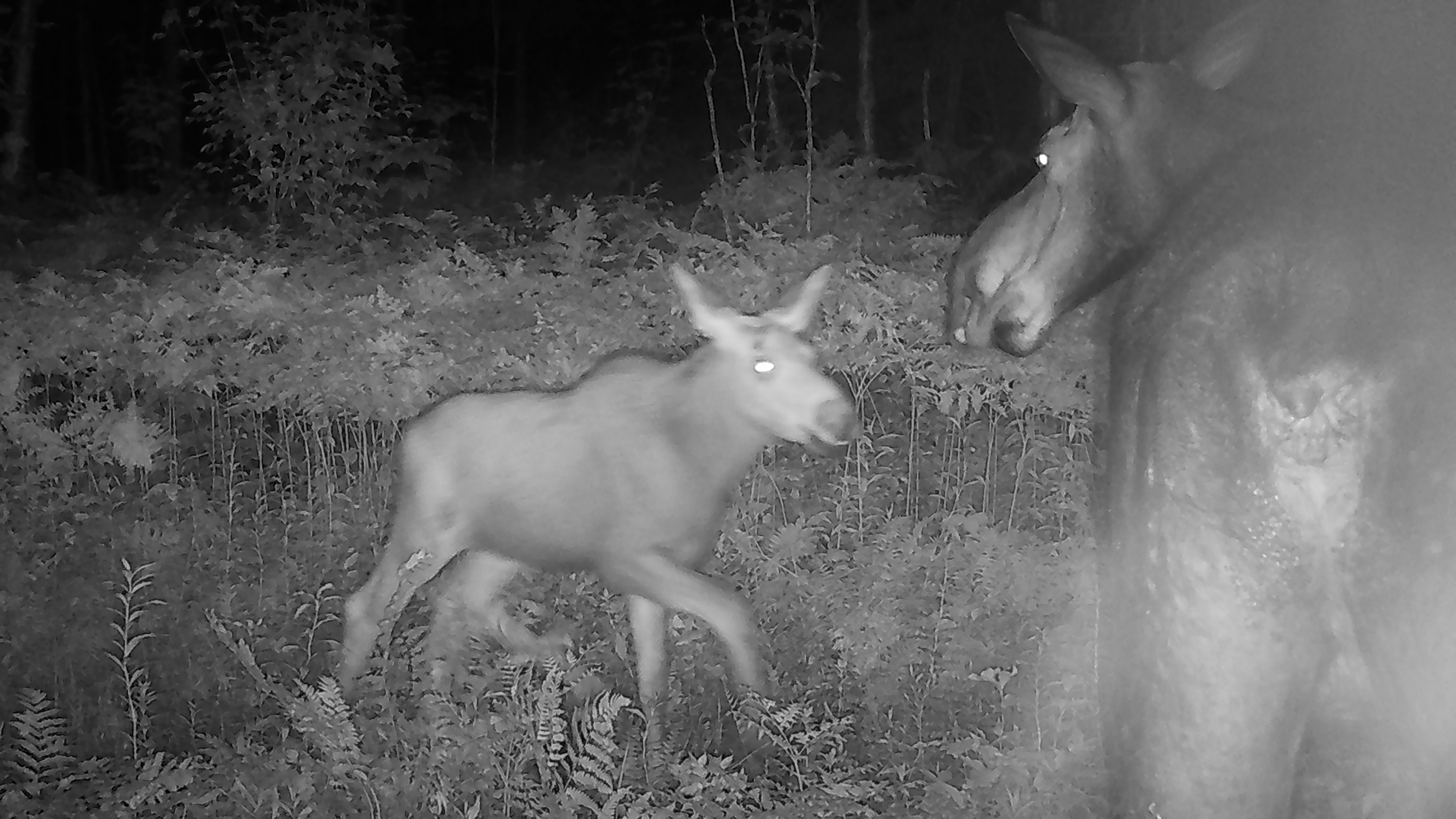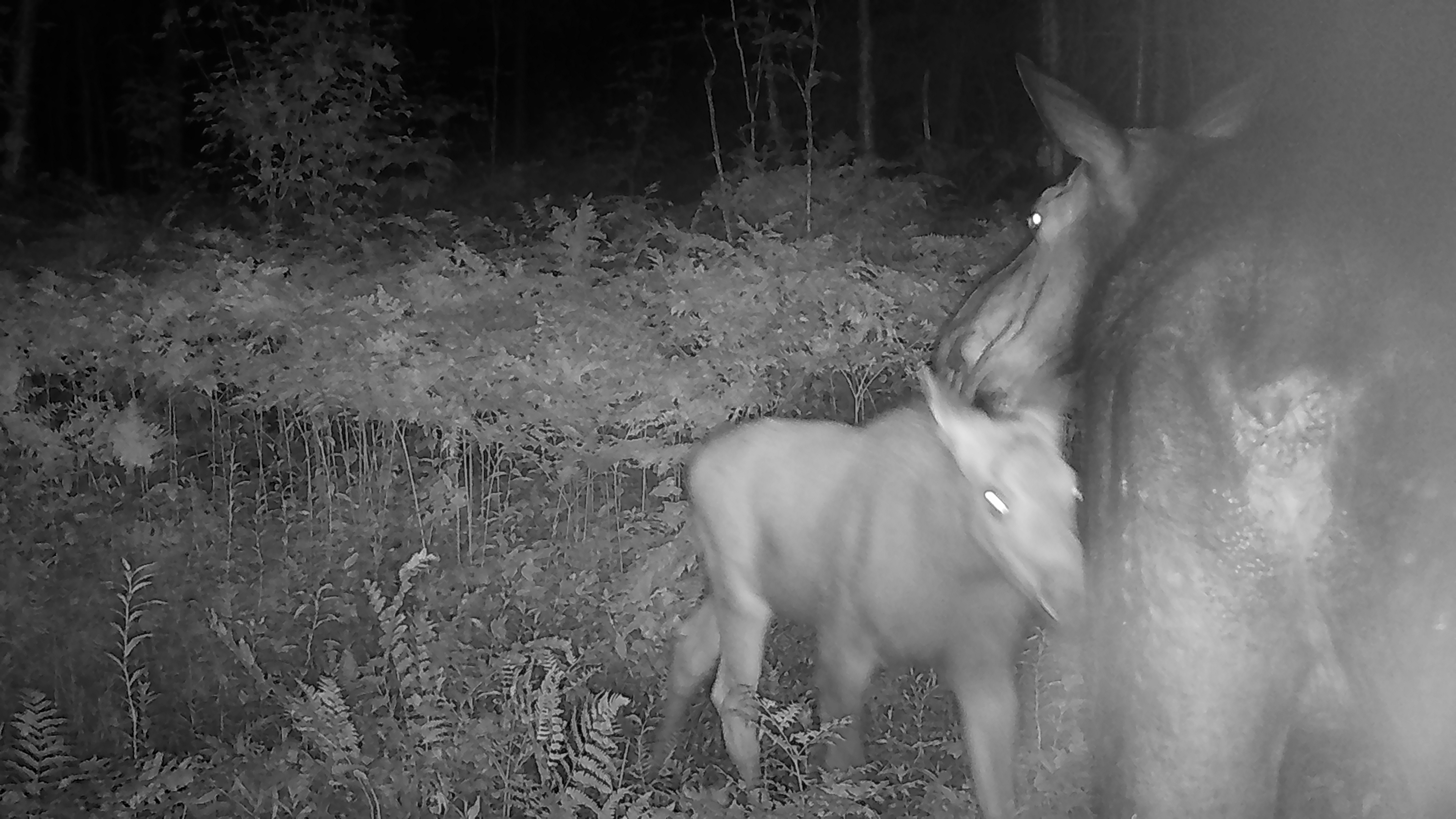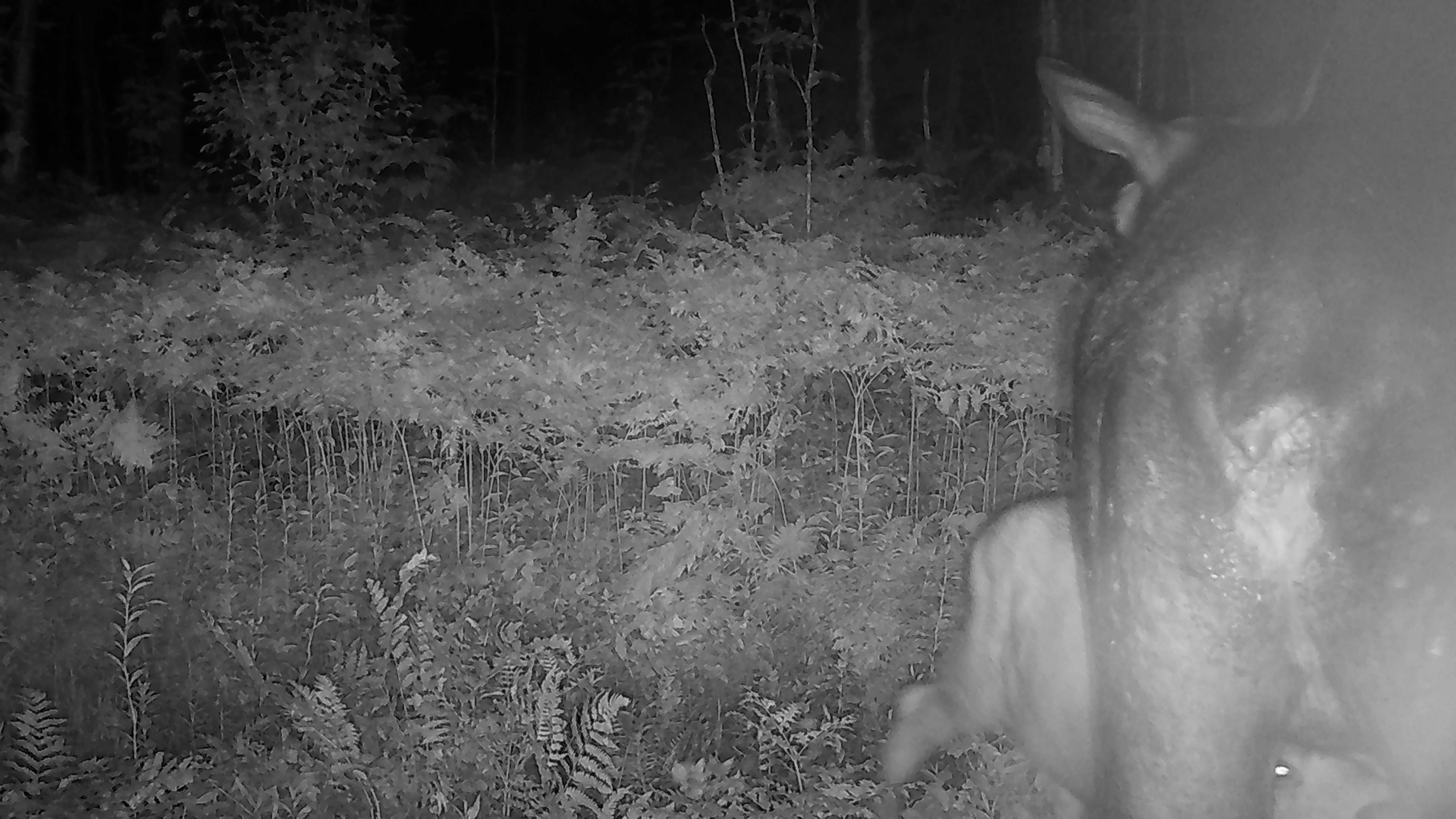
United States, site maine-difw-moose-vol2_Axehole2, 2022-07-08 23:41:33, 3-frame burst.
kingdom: Animalia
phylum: Chordata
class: Mammalia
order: Artiodactyla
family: Cervidae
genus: Alces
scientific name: Alces alces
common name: moose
Moose (Alces alces).